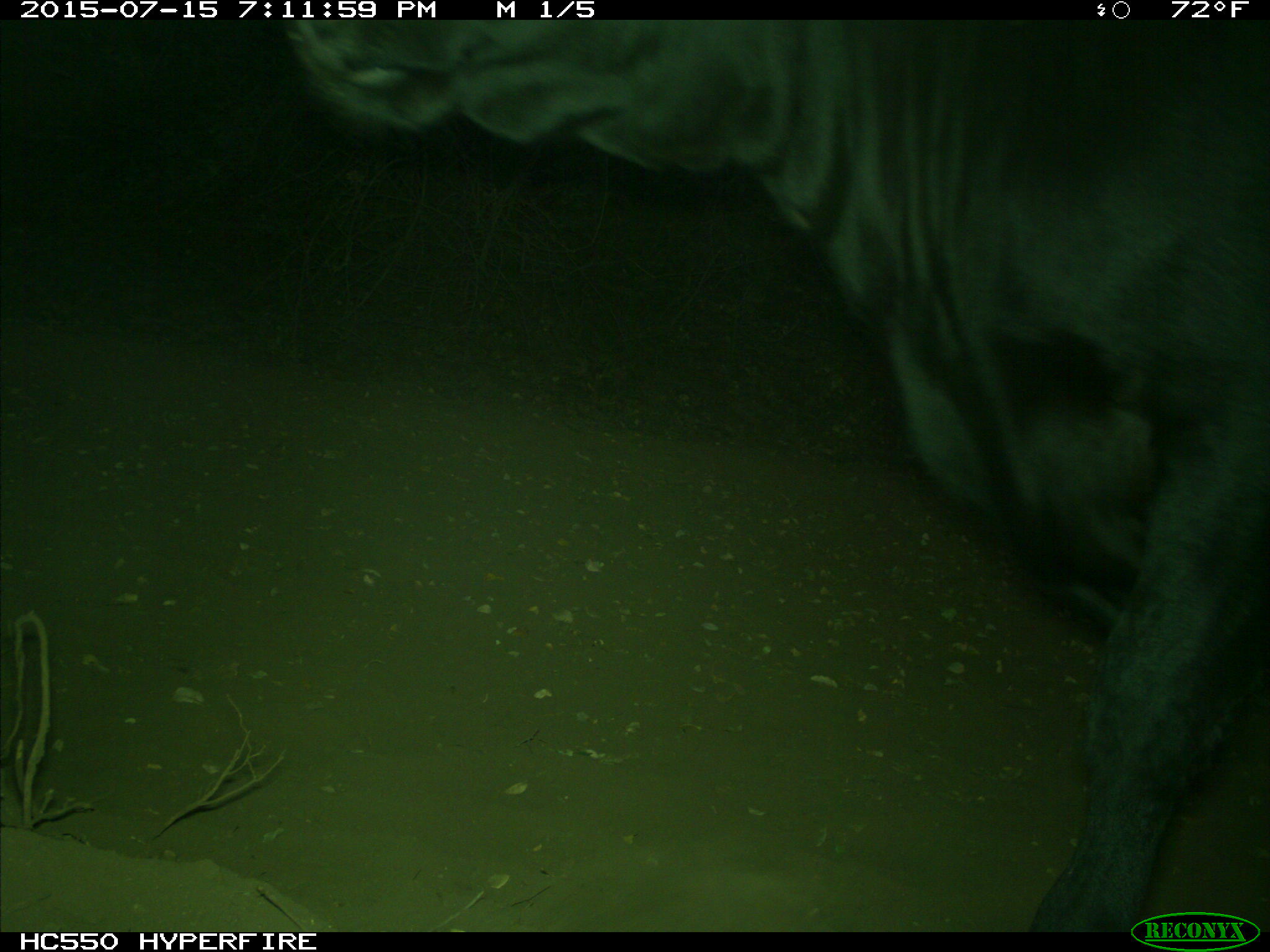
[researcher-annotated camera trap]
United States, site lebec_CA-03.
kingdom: Animalia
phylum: Chordata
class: Mammalia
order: Artiodactyla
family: Bovidae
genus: Bos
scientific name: Bos taurus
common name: domestic cow